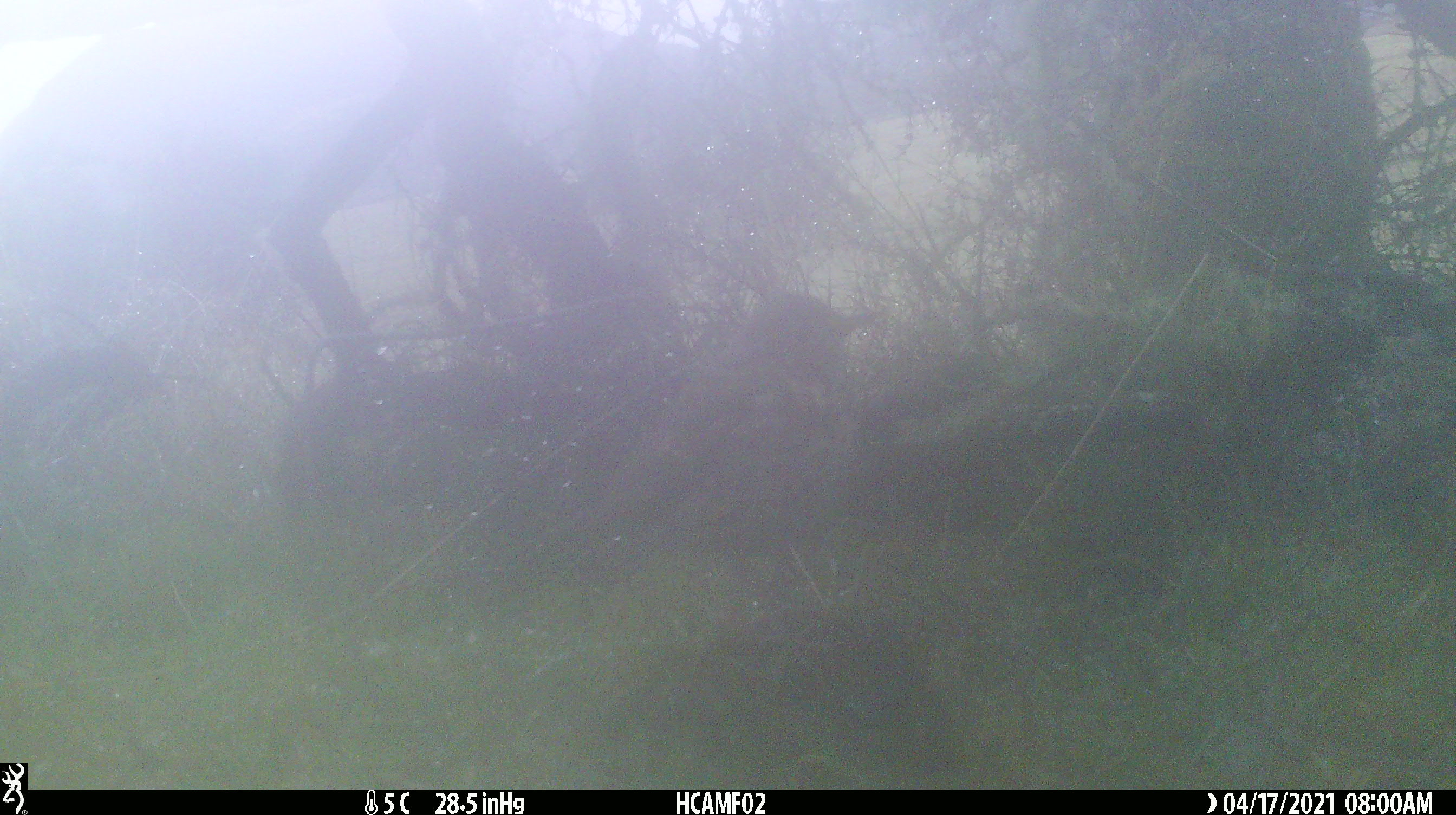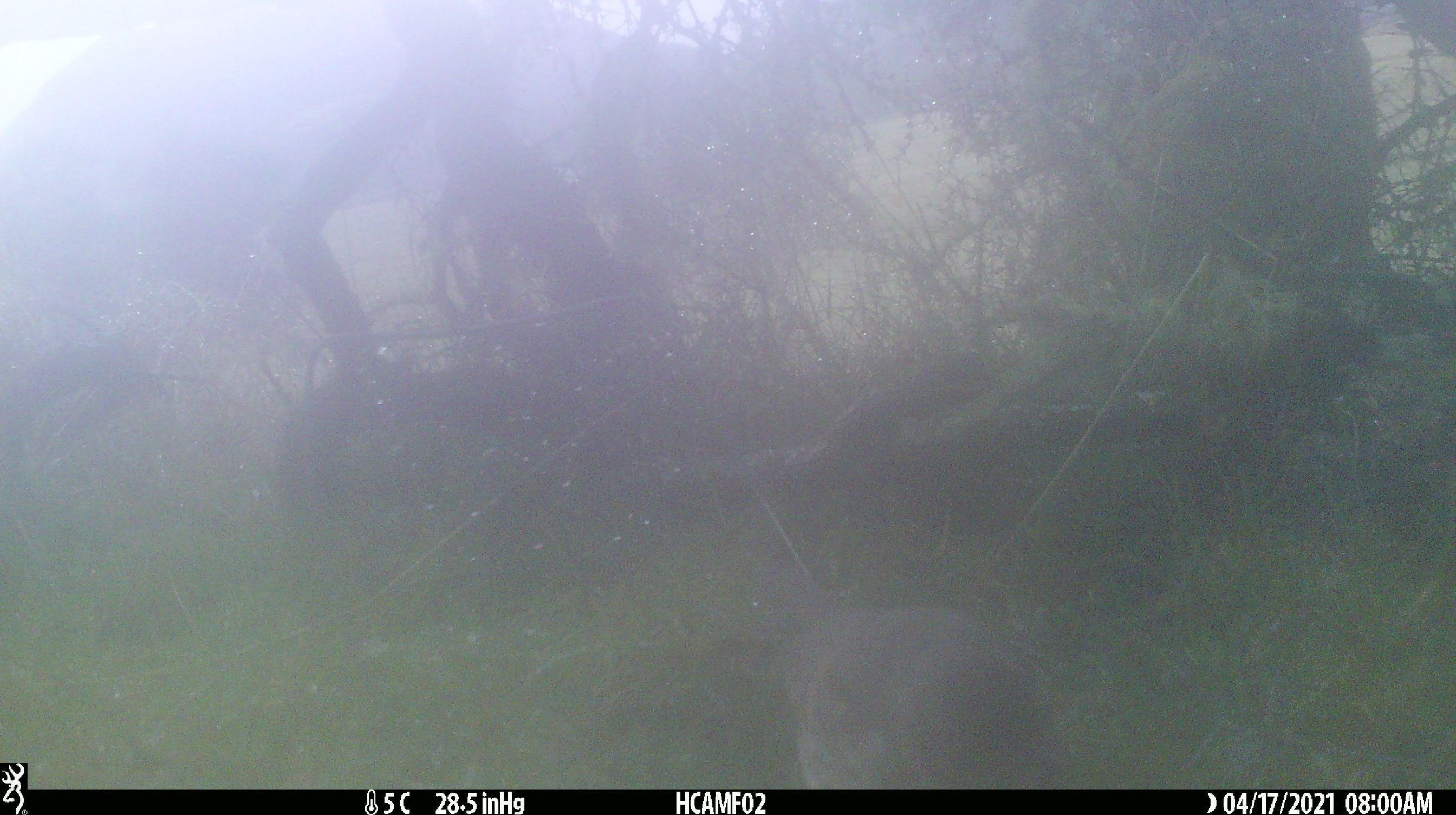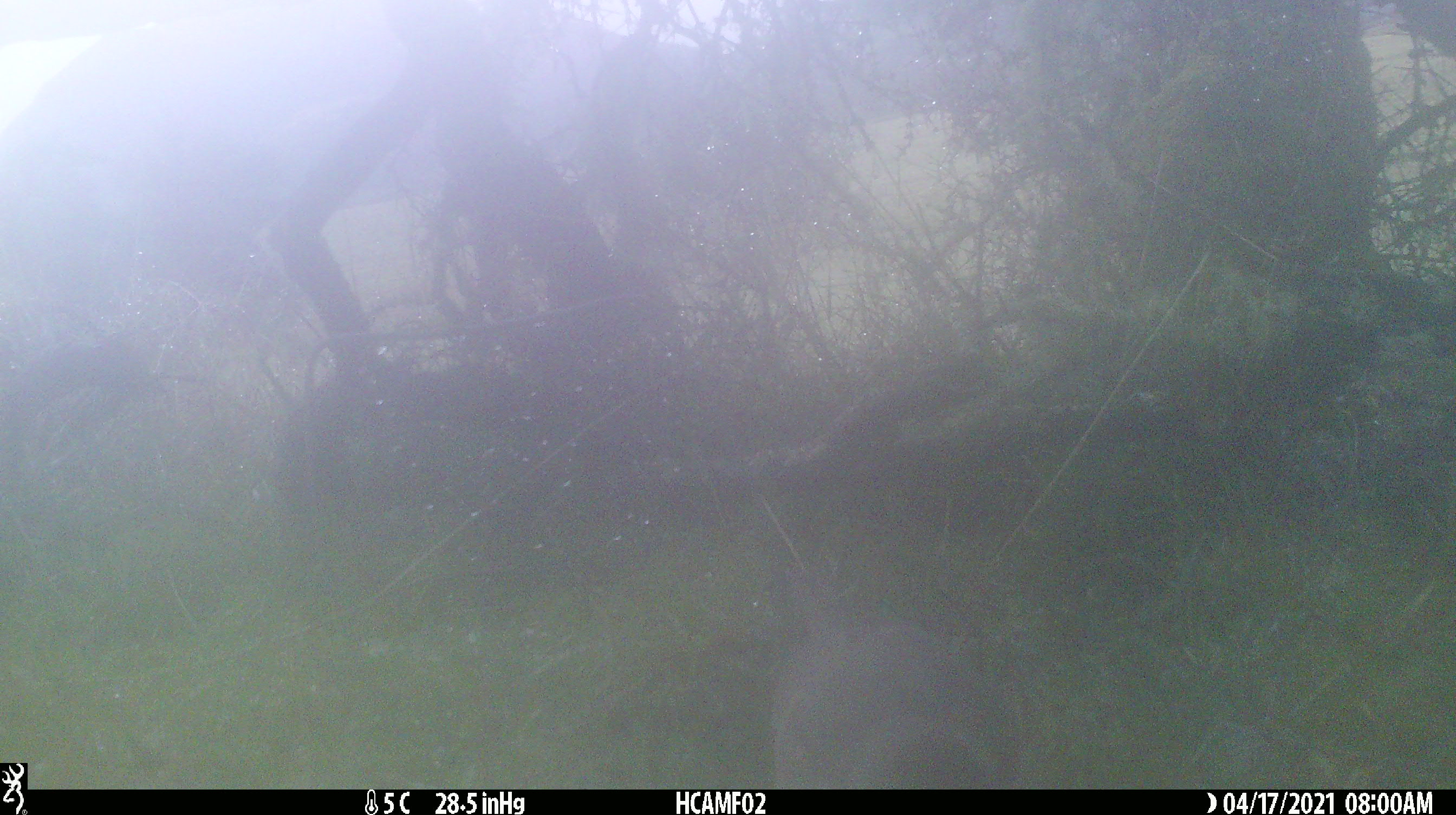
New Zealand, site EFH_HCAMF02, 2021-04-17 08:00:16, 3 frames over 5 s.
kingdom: Animalia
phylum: Chordata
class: Aves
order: Passeriformes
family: Turdidae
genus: Turdus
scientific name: Turdus philomelos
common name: song thrush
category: thrush